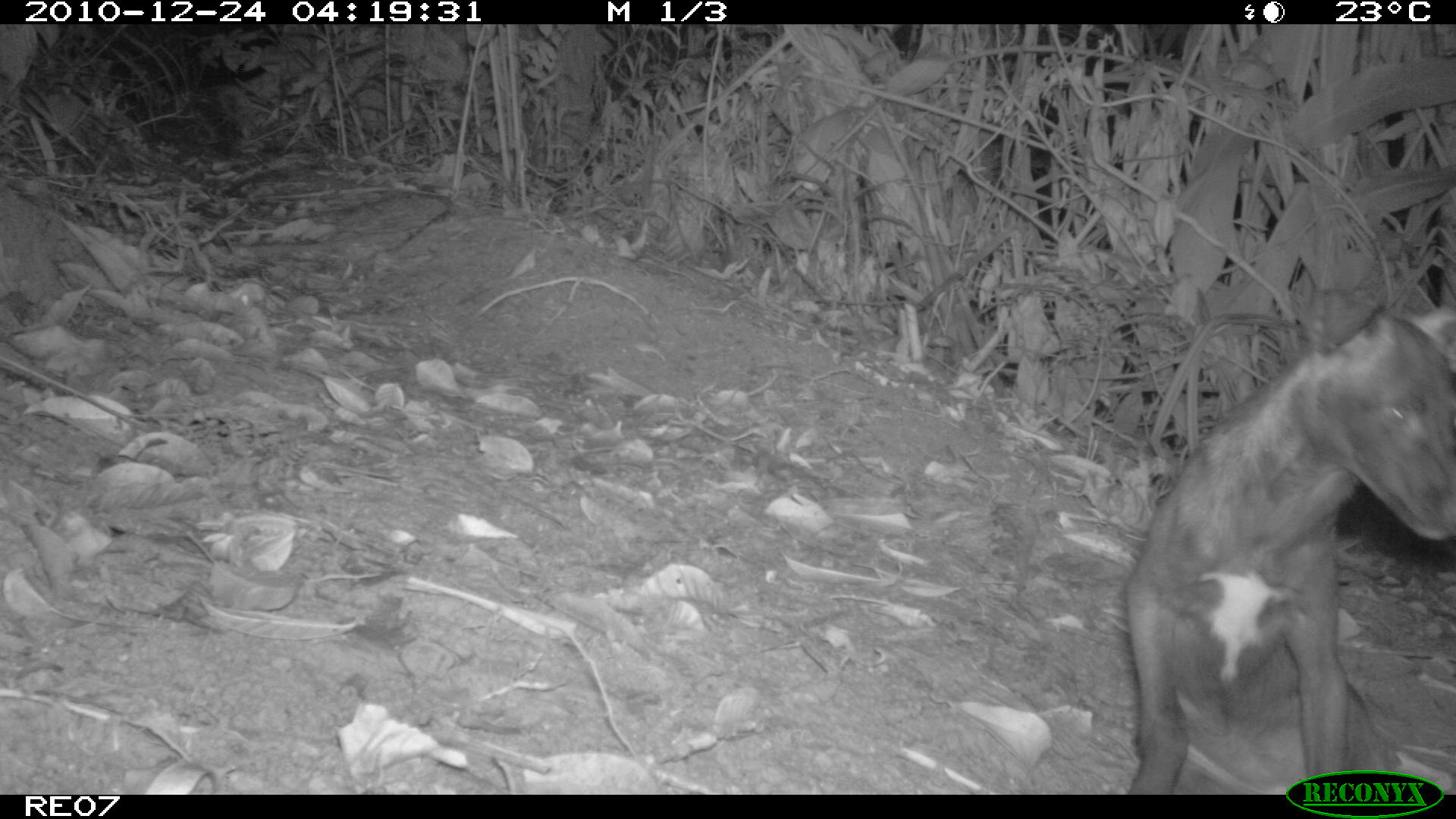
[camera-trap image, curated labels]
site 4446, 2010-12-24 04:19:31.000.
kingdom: Animalia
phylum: Chordata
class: Mammalia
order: Carnivora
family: Canidae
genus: Canis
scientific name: Canis familiaris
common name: domestic dog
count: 1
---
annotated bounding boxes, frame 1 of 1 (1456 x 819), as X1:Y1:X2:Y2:
canis familiaris: 1122:287:1456:793